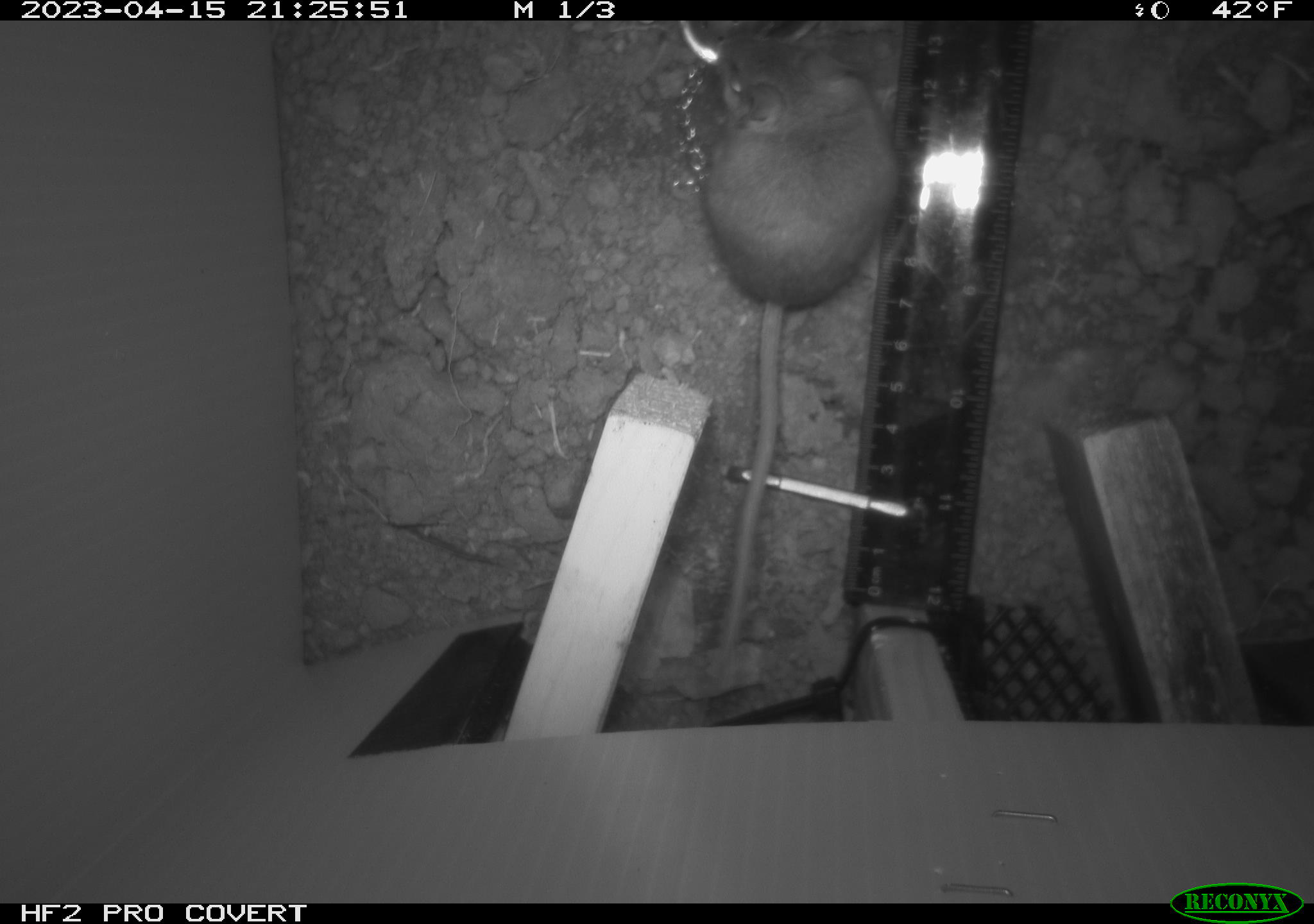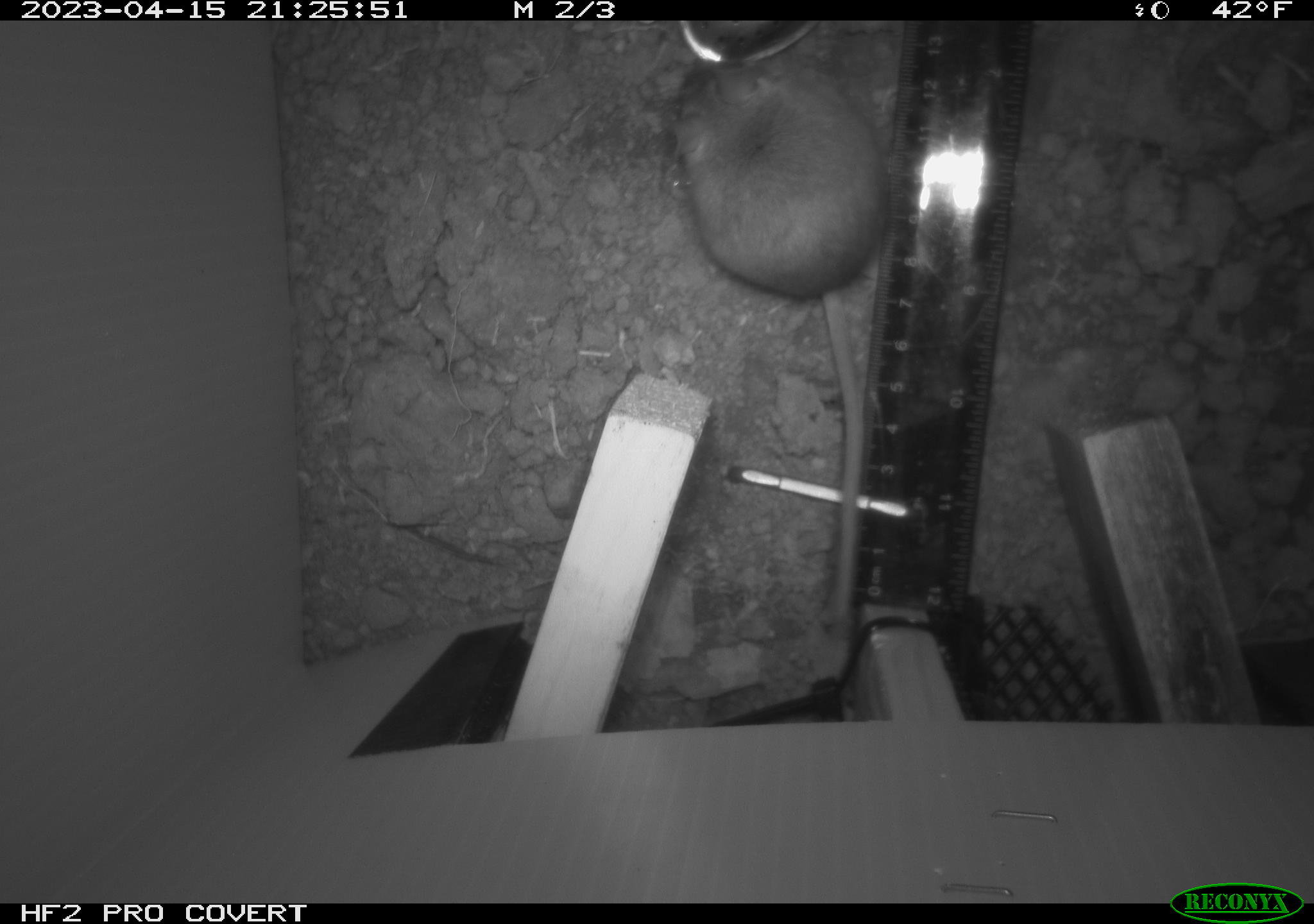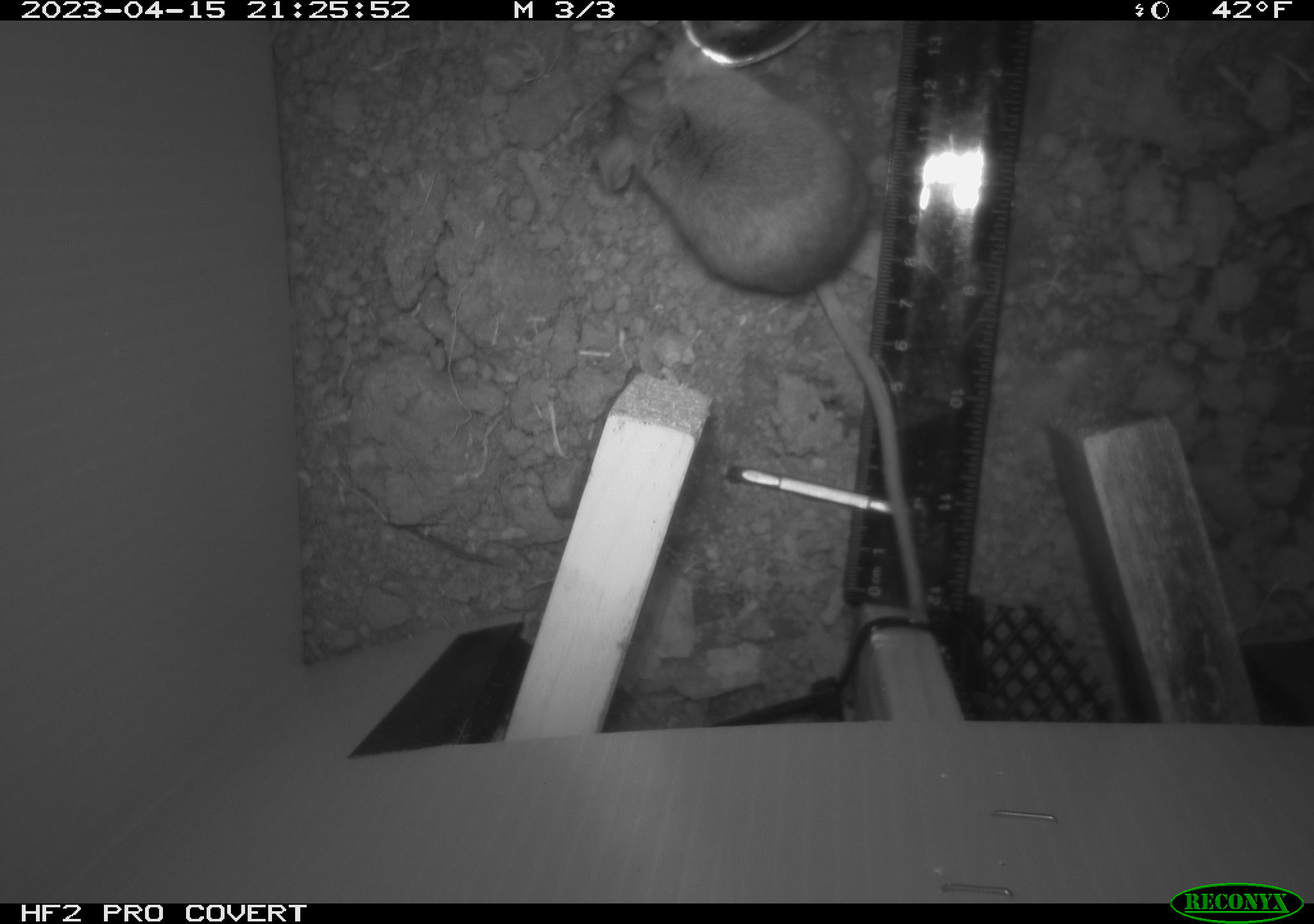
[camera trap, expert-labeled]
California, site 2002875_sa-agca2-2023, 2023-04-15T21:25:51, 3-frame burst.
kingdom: Animalia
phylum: Chordata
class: Mammalia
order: Rodentia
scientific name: Rodentia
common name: mouse species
Mouse species (Rodentia).